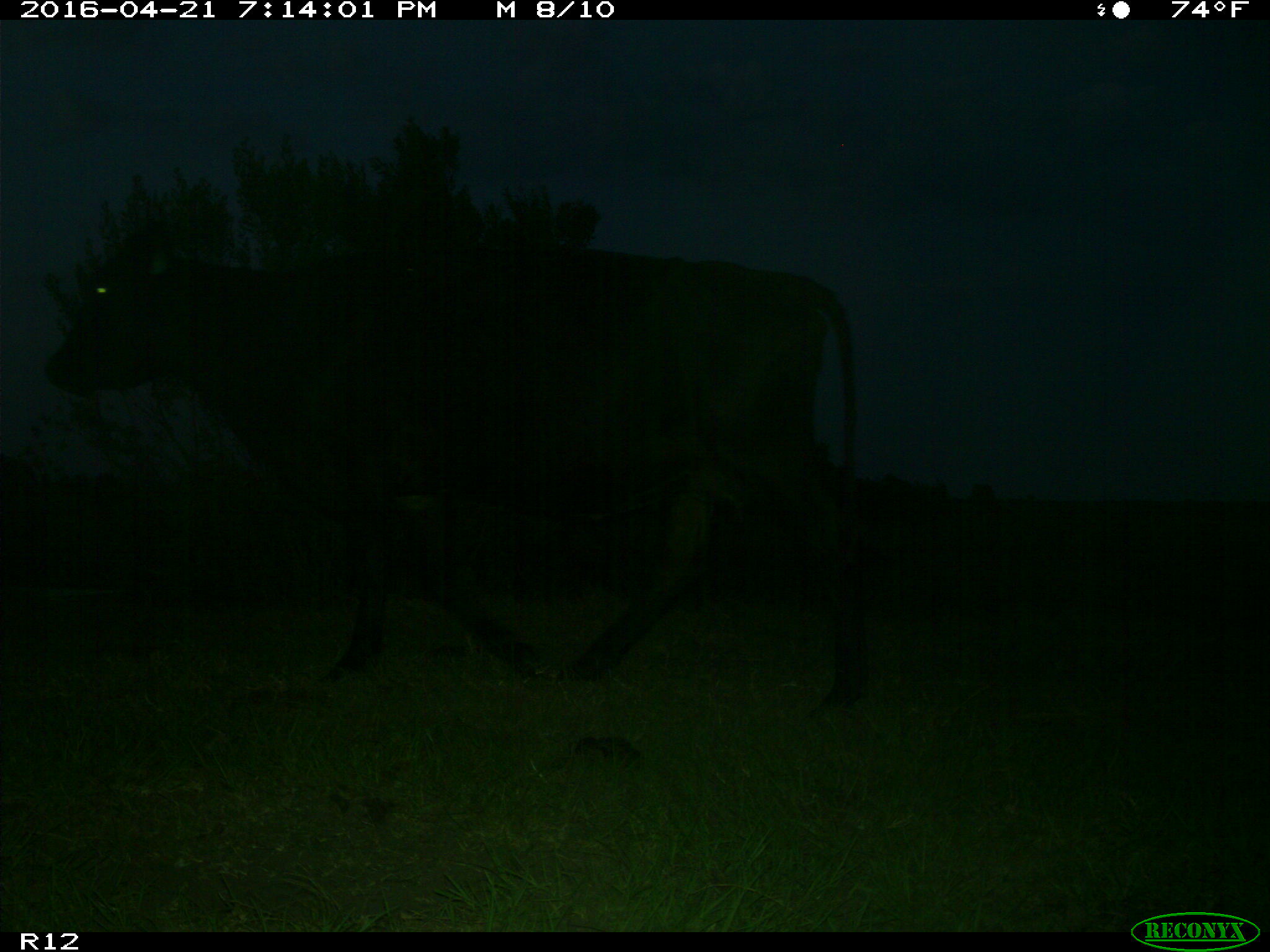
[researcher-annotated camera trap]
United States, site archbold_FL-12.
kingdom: Animalia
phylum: Chordata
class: Mammalia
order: Artiodactyla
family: Bovidae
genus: Bos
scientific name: Bos taurus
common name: domestic cow